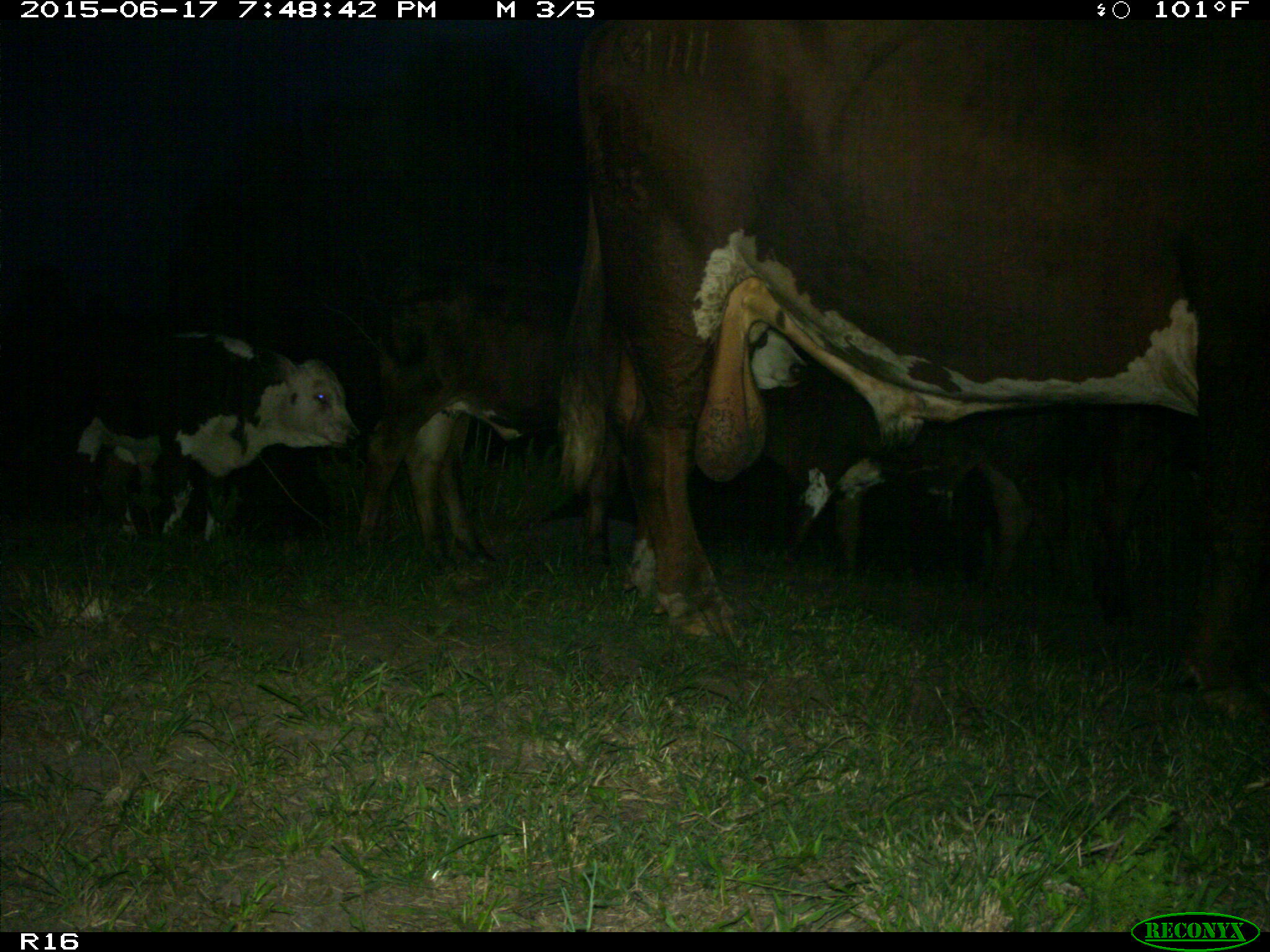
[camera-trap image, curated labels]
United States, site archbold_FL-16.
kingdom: Animalia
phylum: Chordata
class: Mammalia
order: Artiodactyla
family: Bovidae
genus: Bos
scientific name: Bos taurus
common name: domestic cow